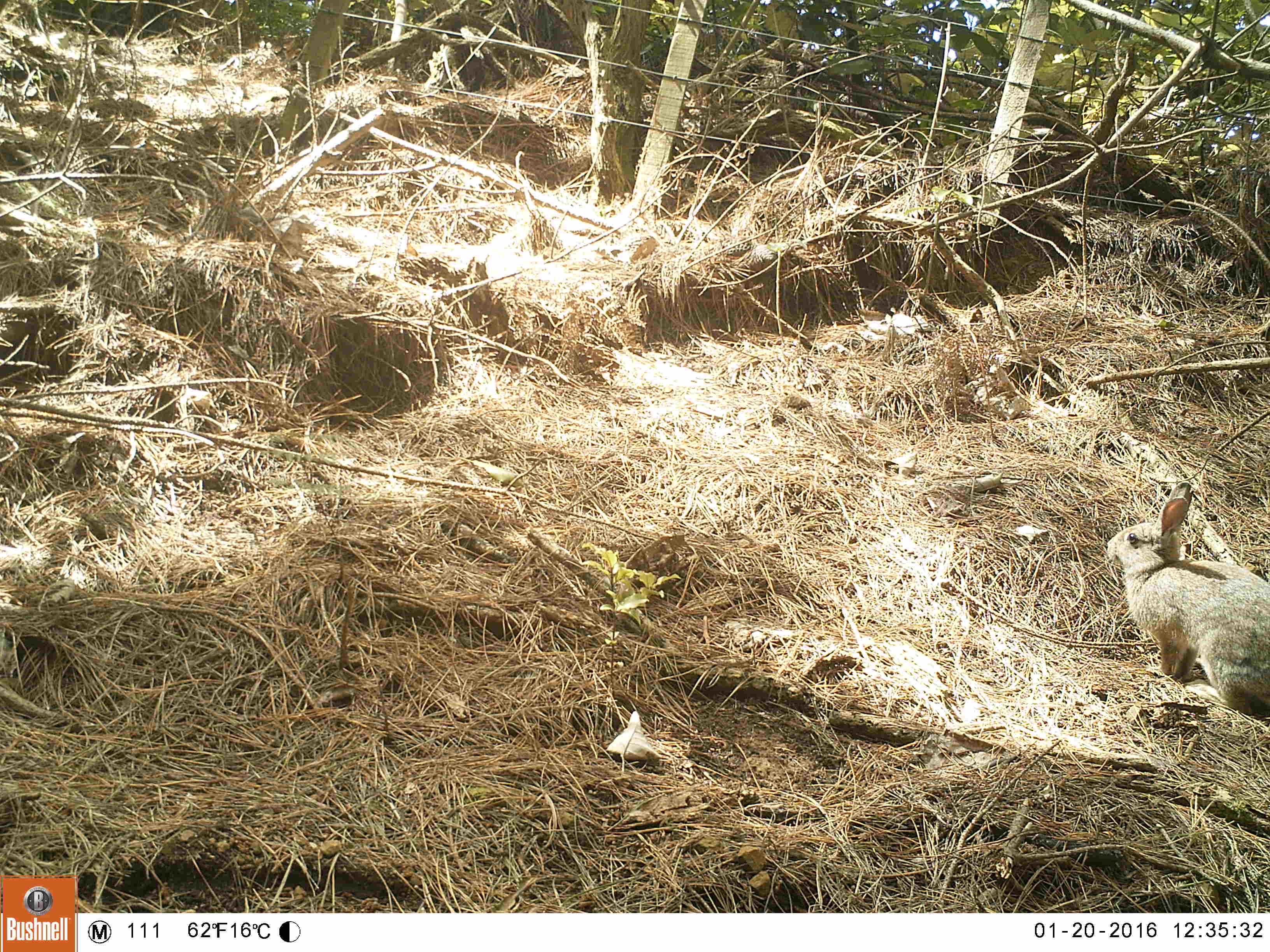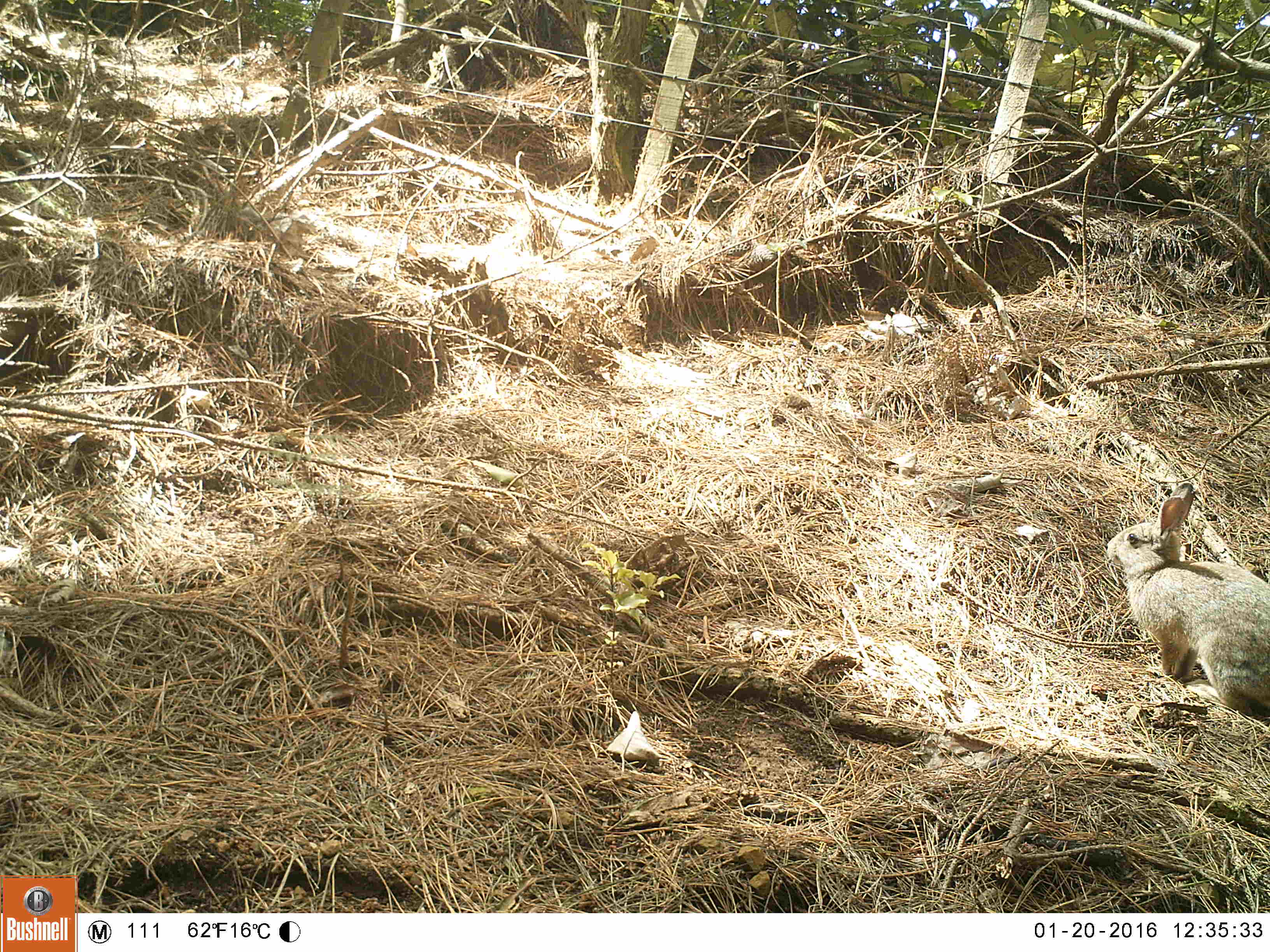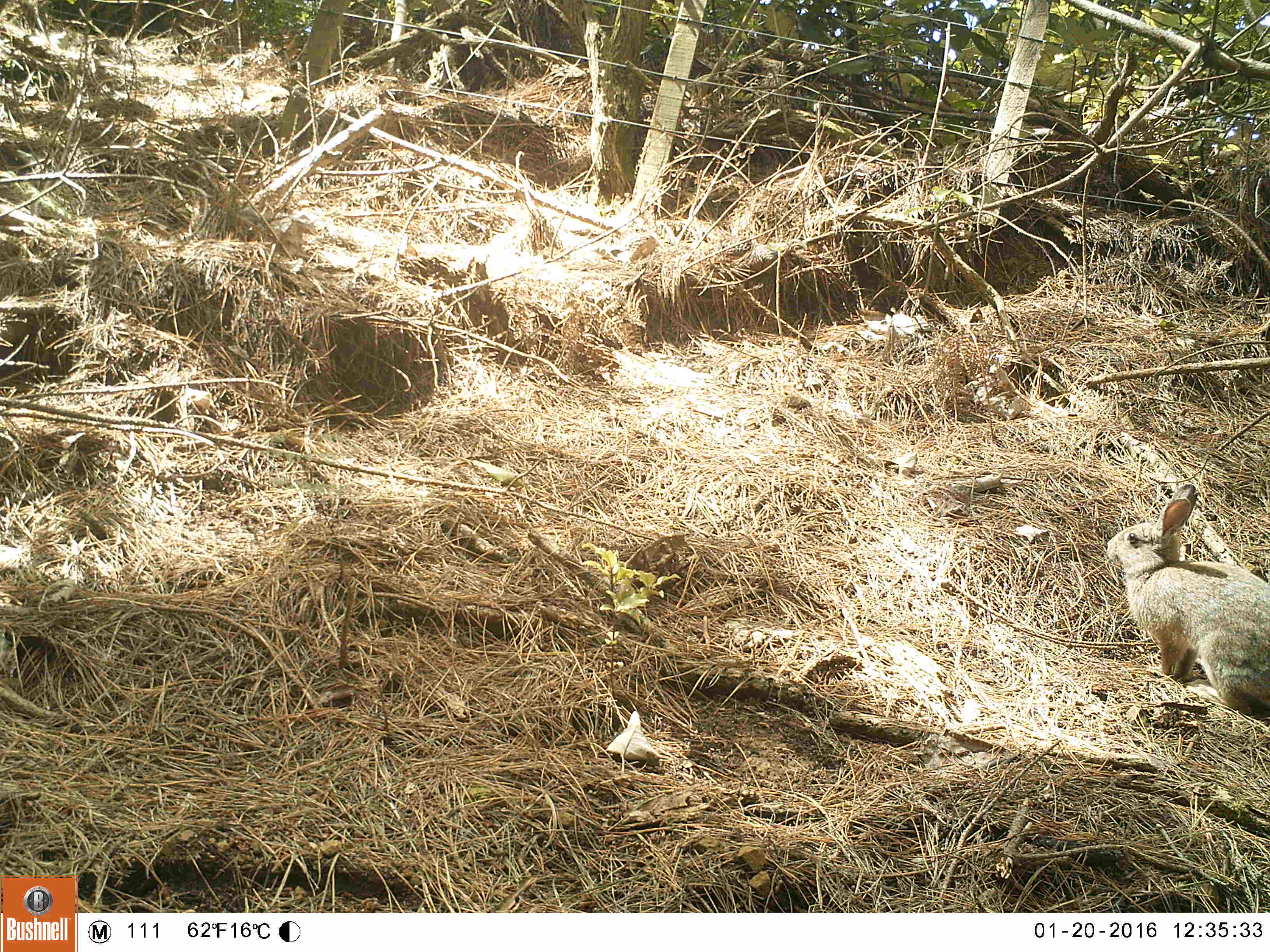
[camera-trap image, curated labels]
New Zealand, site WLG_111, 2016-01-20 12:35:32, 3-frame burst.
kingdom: Animalia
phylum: Chordata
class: Mammalia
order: Lagomorpha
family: Leporidae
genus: Oryctolagus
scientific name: Oryctolagus cuniculus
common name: european rabbit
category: rabbit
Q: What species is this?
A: Rabbit (european rabbit) (Oryctolagus cuniculus).